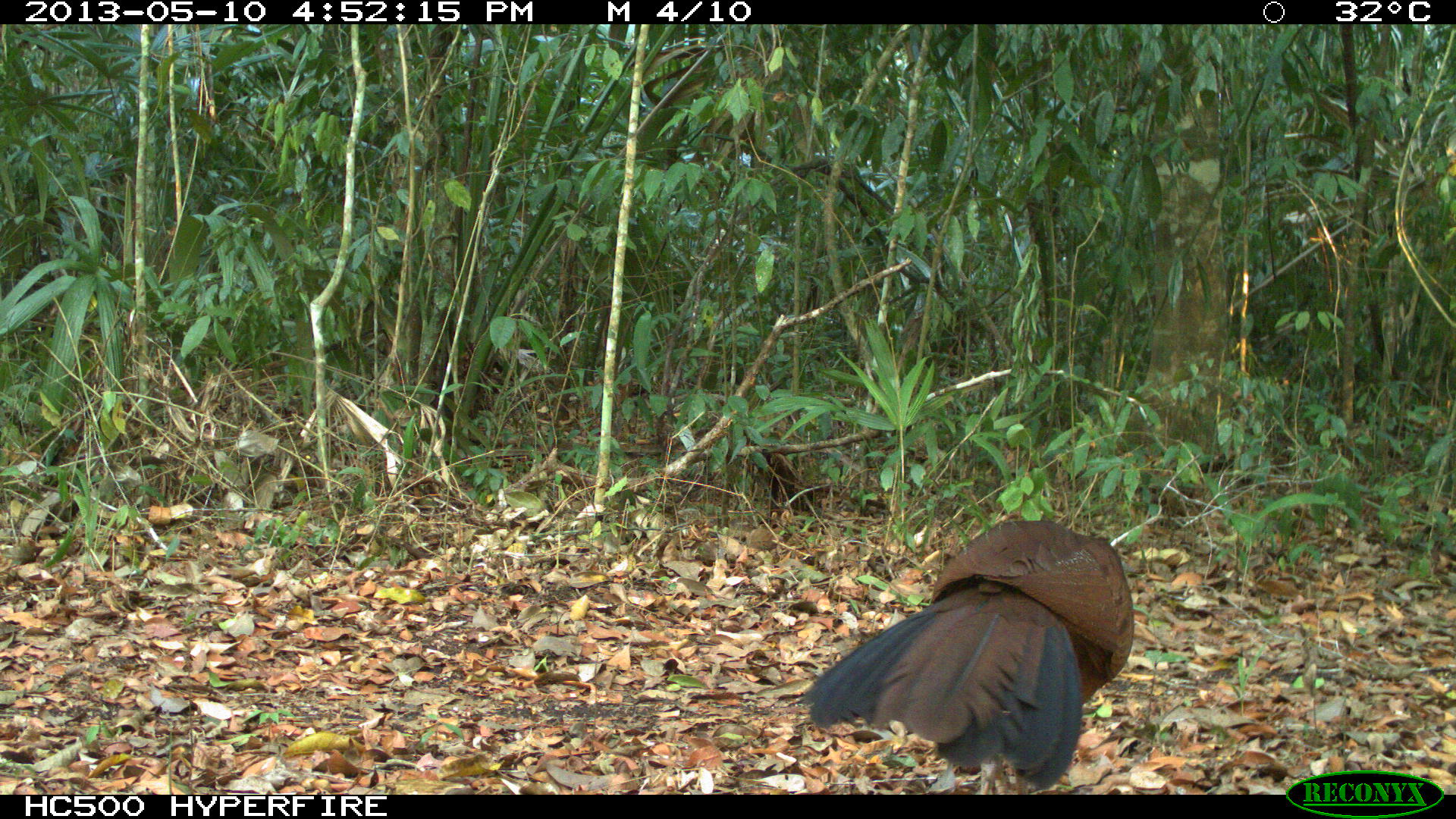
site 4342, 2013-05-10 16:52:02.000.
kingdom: Animalia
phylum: Chordata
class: Aves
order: Galliformes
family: Cracidae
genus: Crax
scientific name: Crax rubra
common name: great curassow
Crax rubra (great curassow), count 1, sex female.